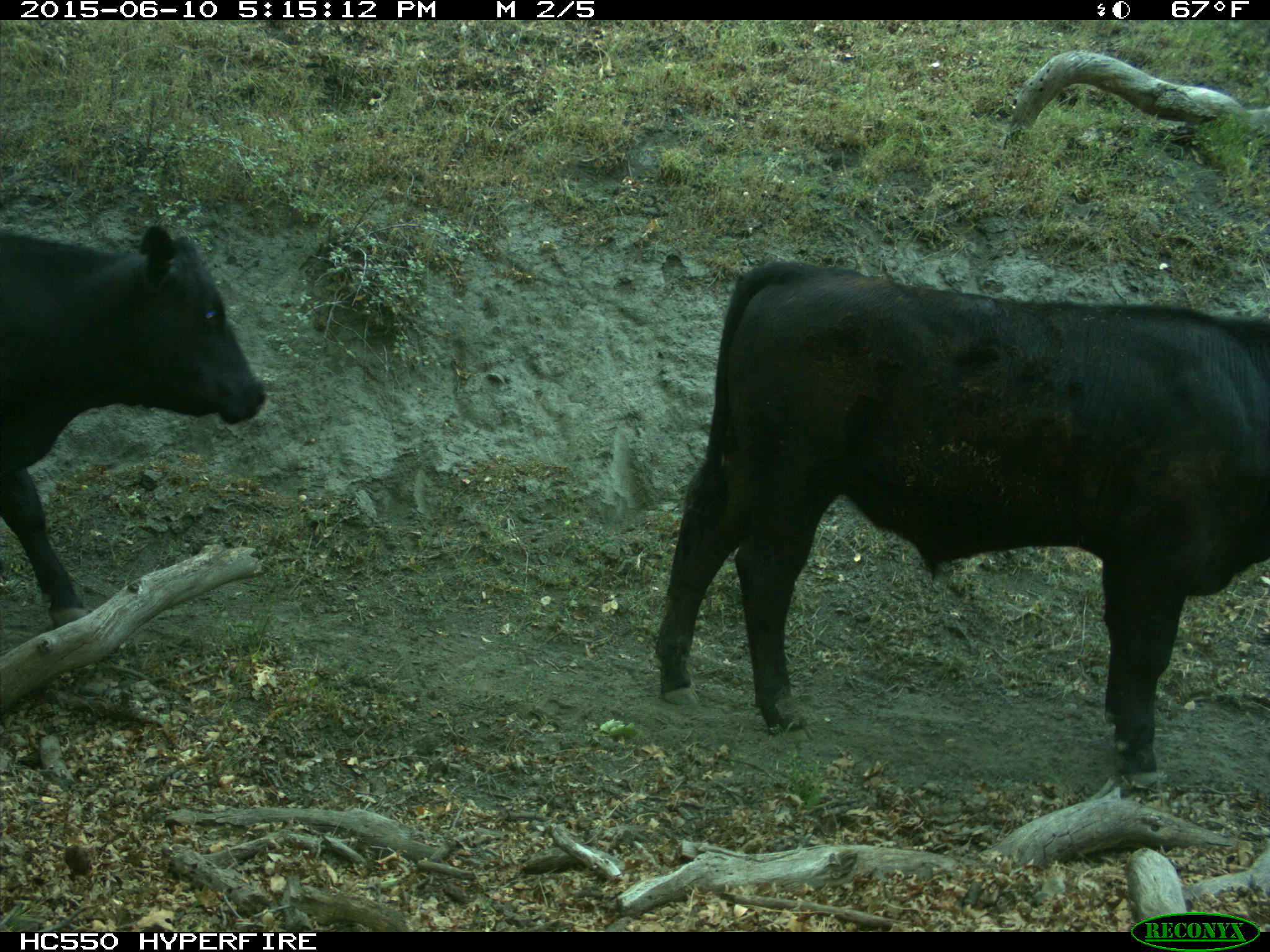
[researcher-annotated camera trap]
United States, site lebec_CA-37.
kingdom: Animalia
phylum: Chordata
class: Mammalia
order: Artiodactyla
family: Bovidae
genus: Bos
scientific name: Bos taurus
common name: domestic cow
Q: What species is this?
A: Bos taurus (domestic cow).